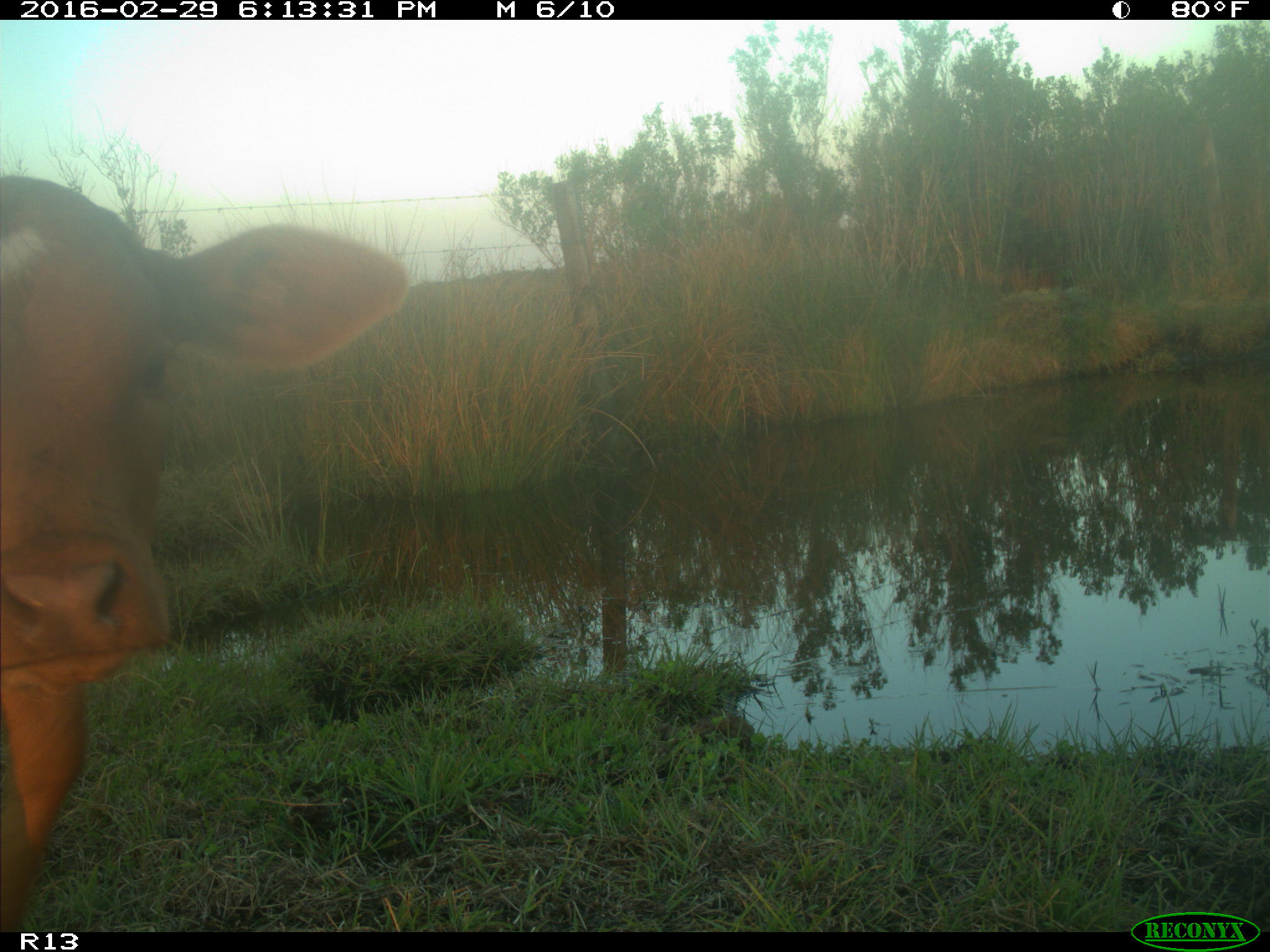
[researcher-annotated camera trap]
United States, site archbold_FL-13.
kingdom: Animalia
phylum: Chordata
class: Mammalia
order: Artiodactyla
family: Bovidae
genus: Bos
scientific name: Bos taurus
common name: domestic cow